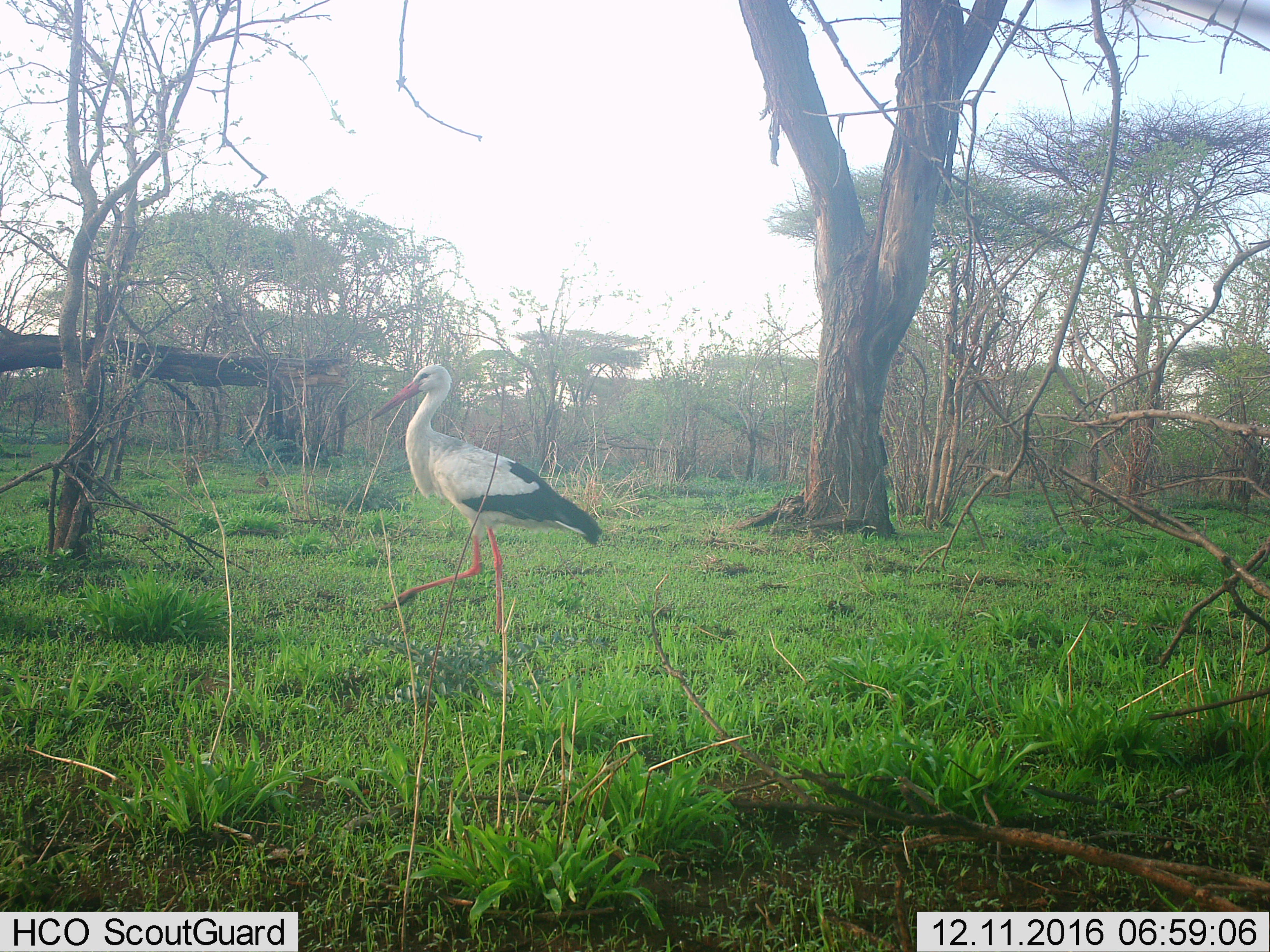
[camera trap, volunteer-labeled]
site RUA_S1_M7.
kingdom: Animalia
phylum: Chordata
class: Aves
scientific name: Aves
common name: bird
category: birdother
Birdother (bird) (Aves), count 1. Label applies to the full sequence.